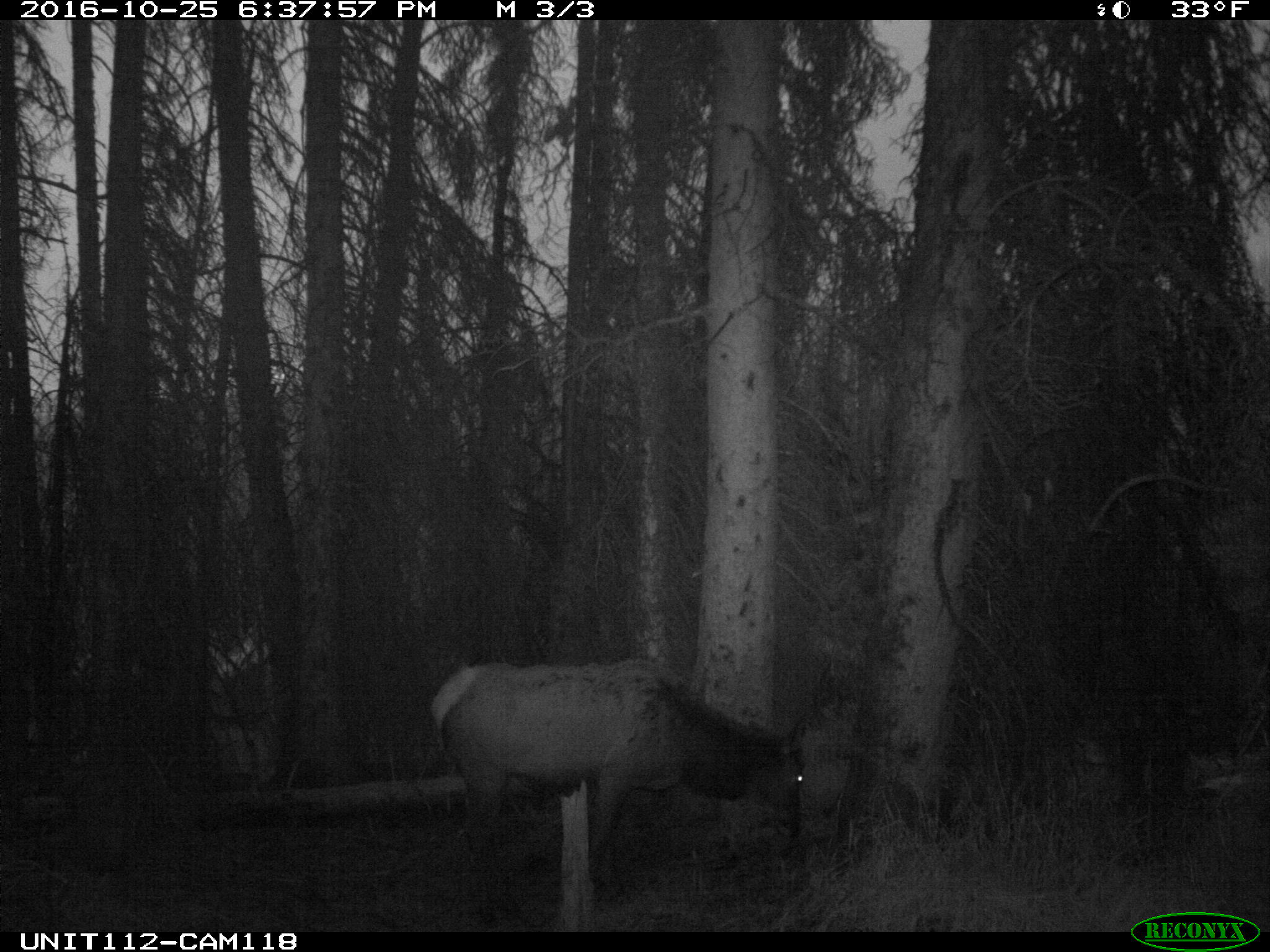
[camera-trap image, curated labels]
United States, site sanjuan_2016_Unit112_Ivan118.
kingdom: Animalia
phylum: Chordata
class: Mammalia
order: Artiodactyla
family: Cervidae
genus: Cervus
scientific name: Cervus elaphus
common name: red deer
Cervus elaphus (red deer).